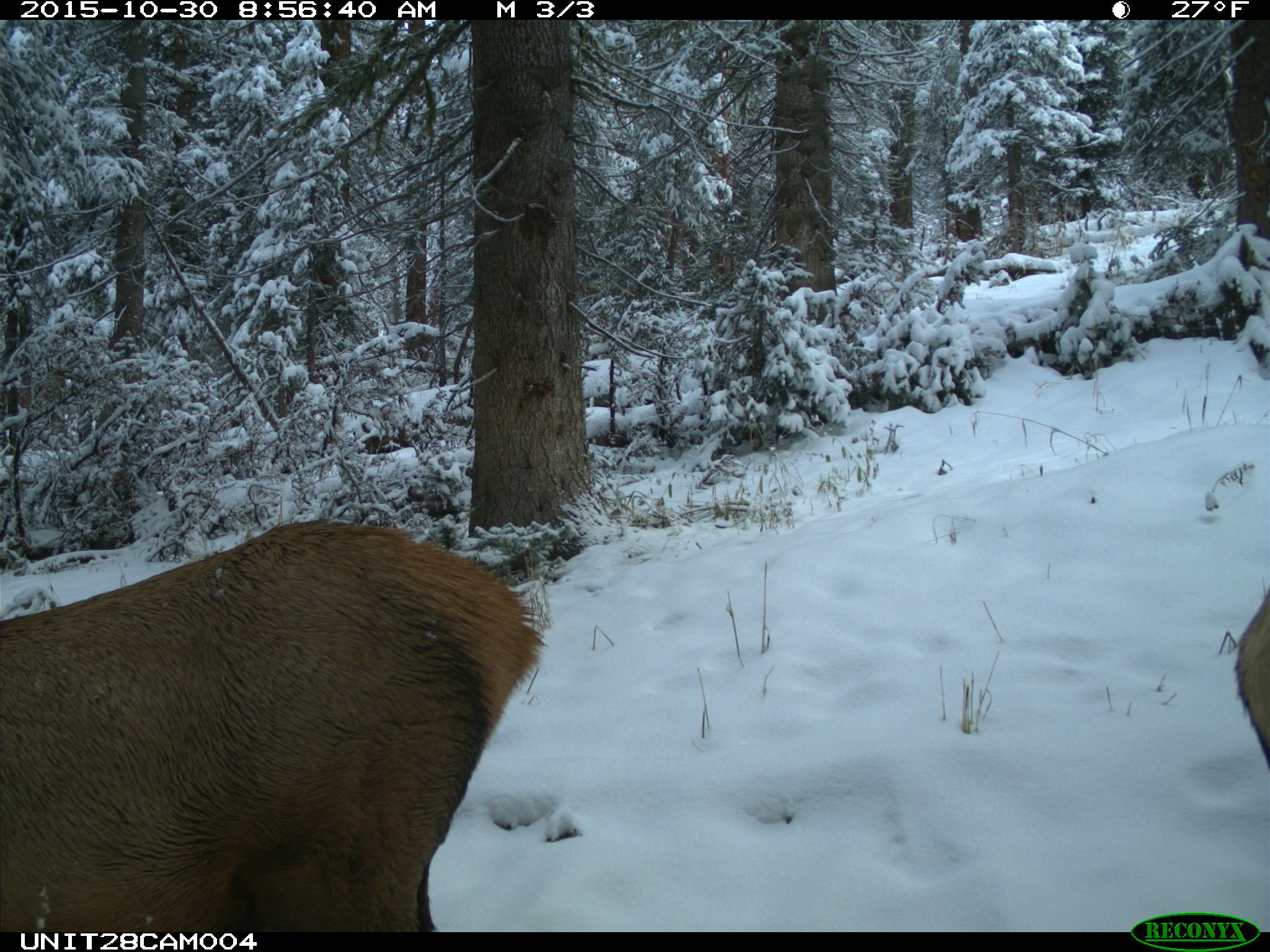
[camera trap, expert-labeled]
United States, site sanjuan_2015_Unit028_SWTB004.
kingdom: Animalia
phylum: Chordata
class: Mammalia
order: Artiodactyla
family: Cervidae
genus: Cervus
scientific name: Cervus elaphus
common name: red deer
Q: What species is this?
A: Cervus elaphus (red deer).